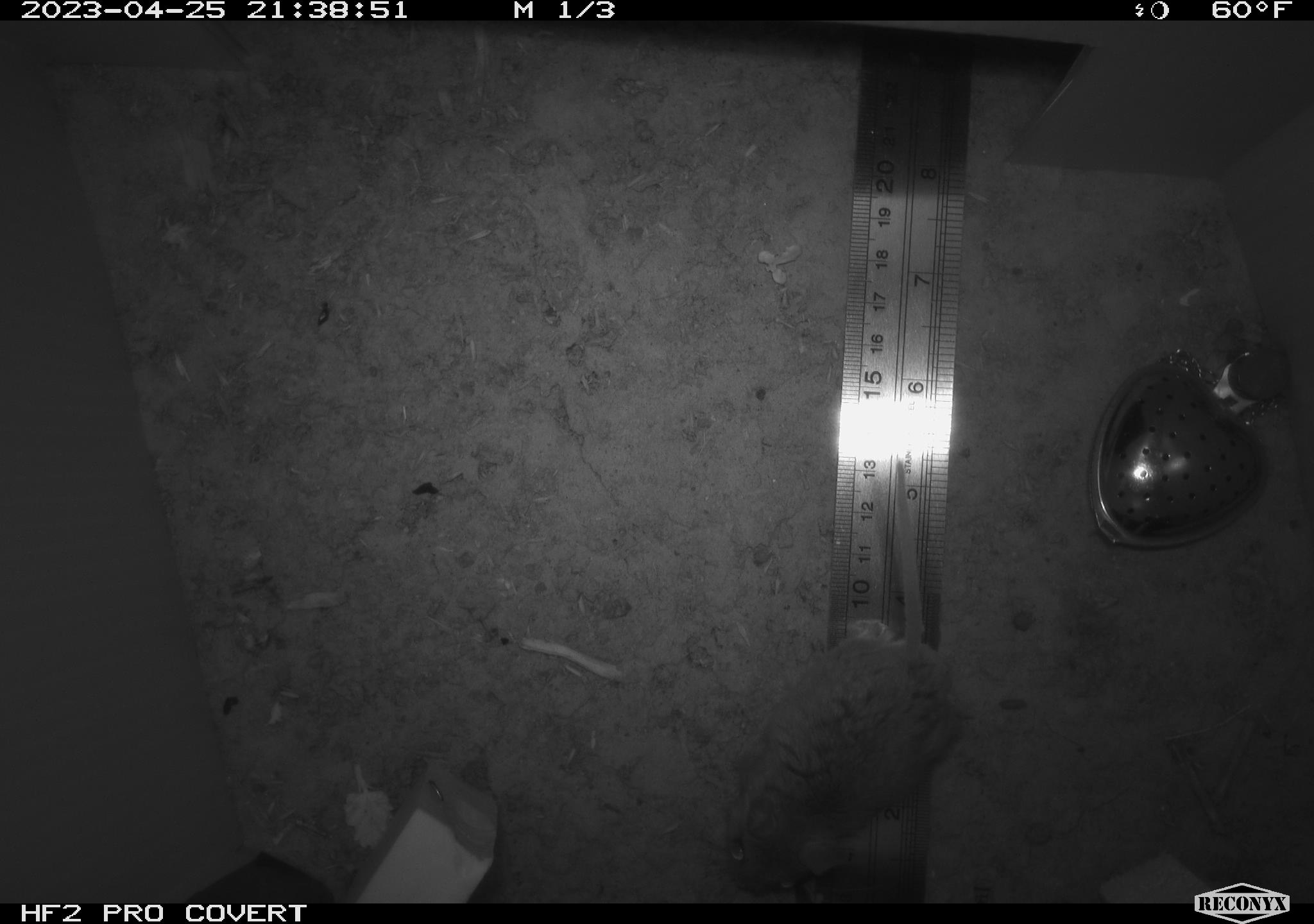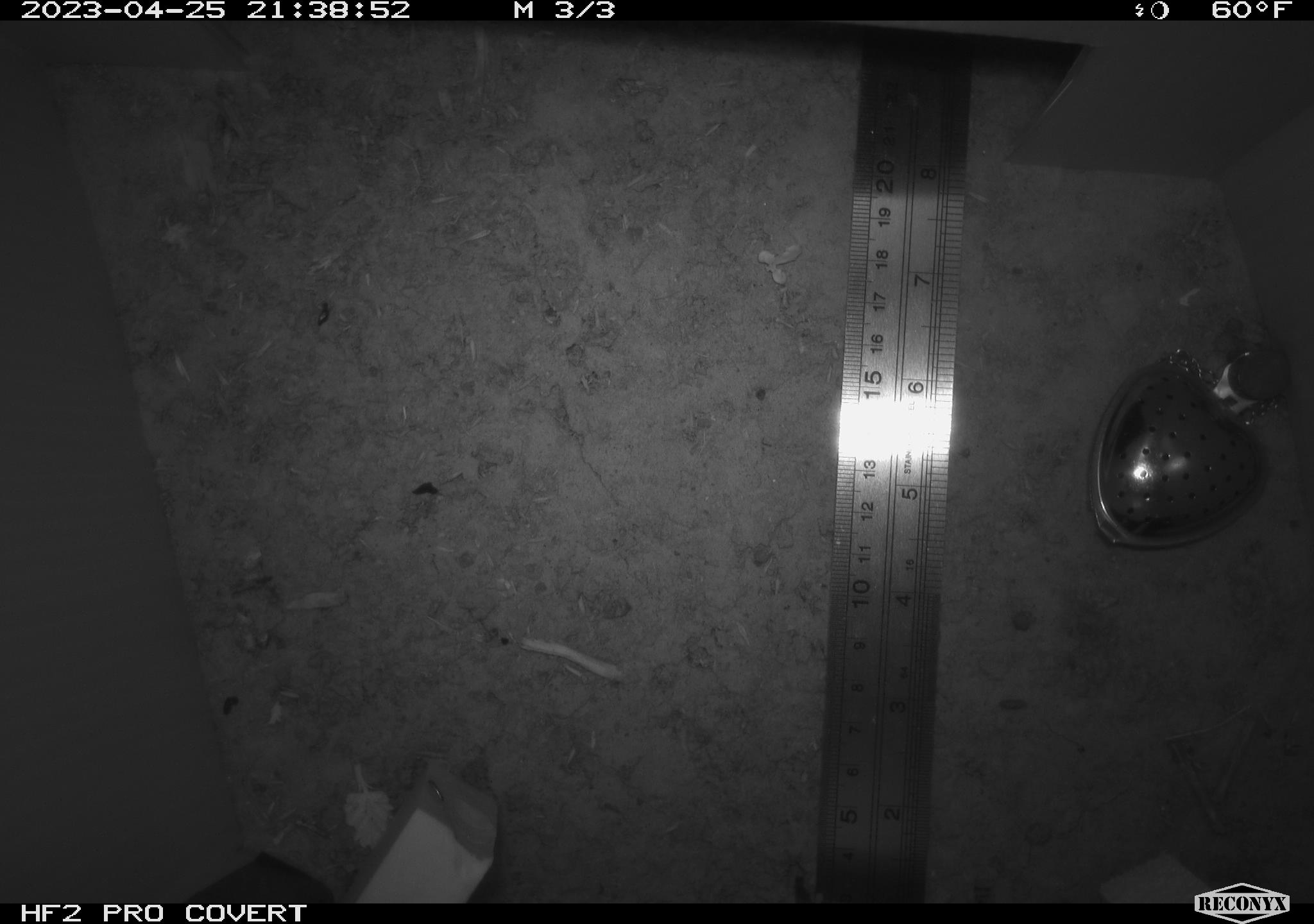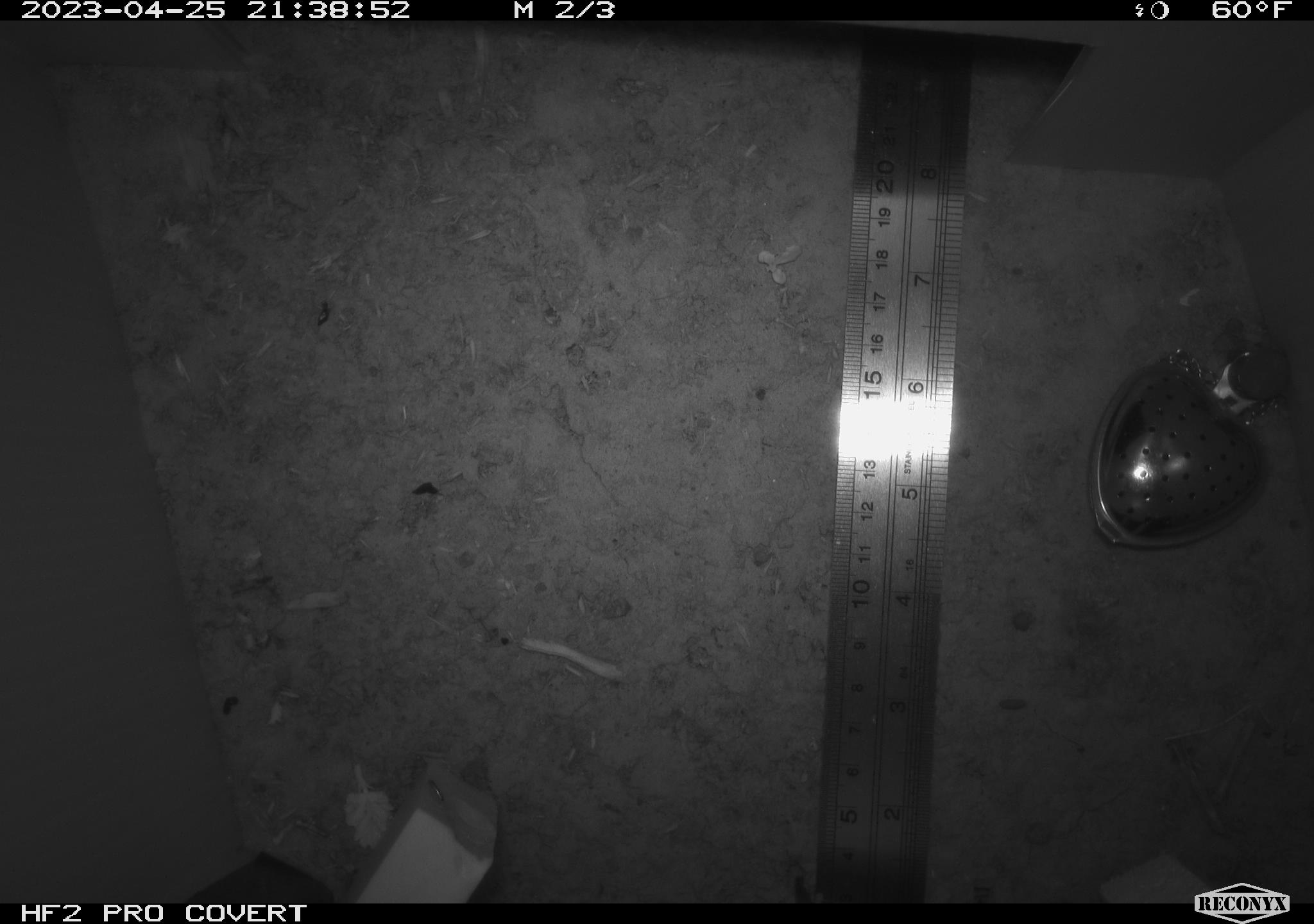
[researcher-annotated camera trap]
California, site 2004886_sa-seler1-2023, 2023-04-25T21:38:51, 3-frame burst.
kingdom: Animalia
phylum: Chordata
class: Mammalia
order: Rodentia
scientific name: Rodentia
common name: mouse species